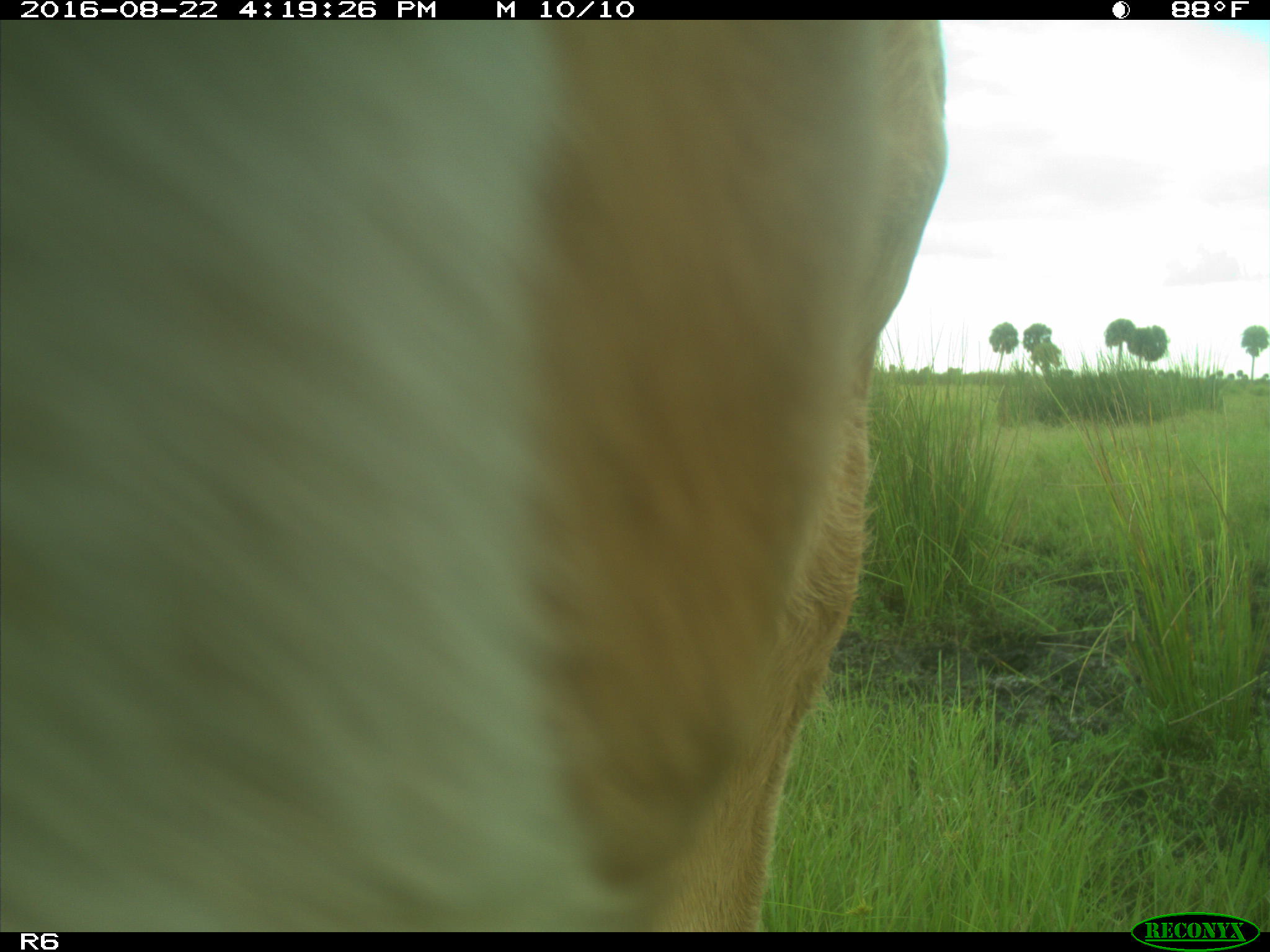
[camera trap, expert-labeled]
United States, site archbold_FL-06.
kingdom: Animalia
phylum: Chordata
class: Mammalia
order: Artiodactyla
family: Bovidae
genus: Bos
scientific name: Bos taurus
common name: domestic cow